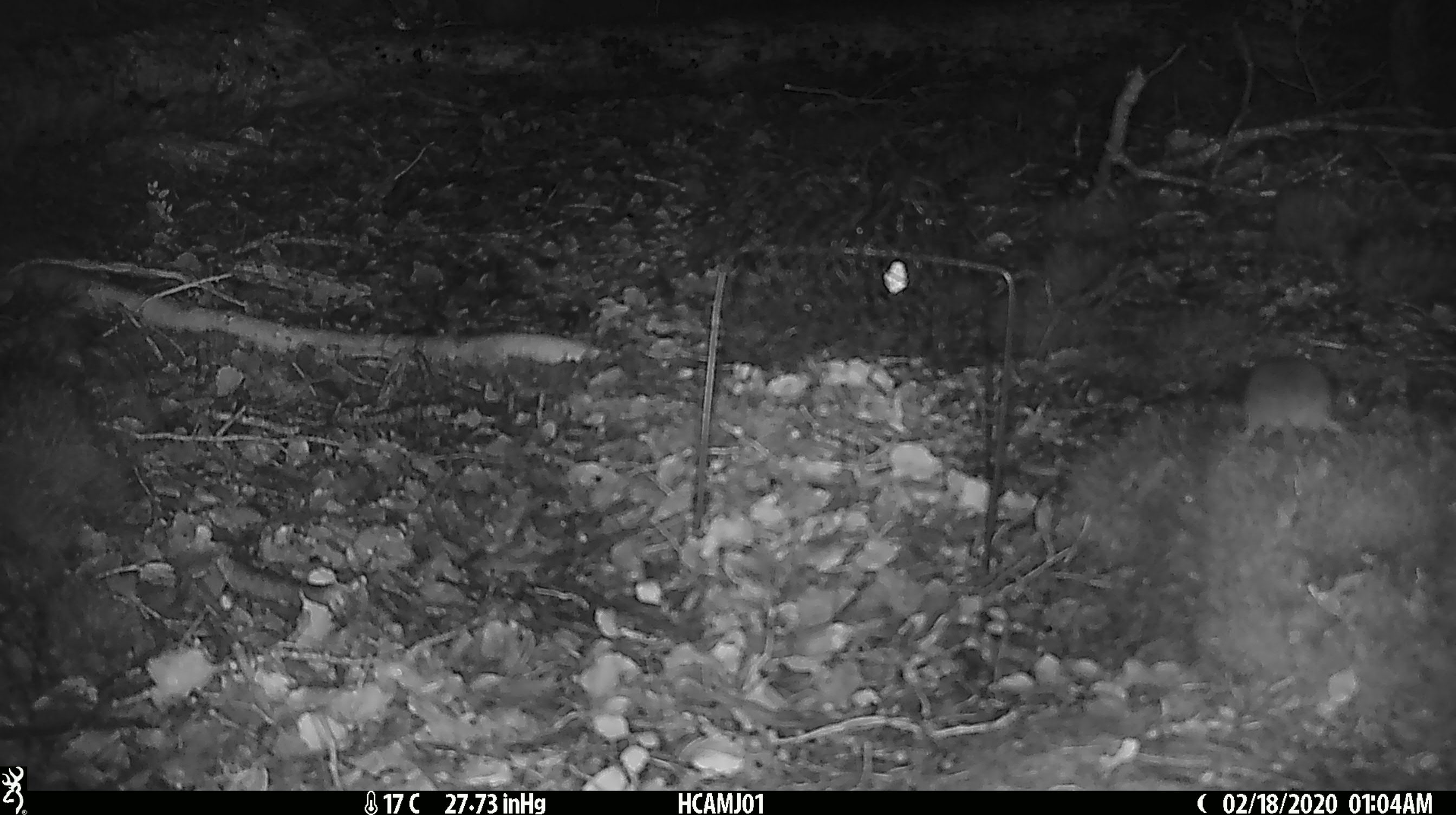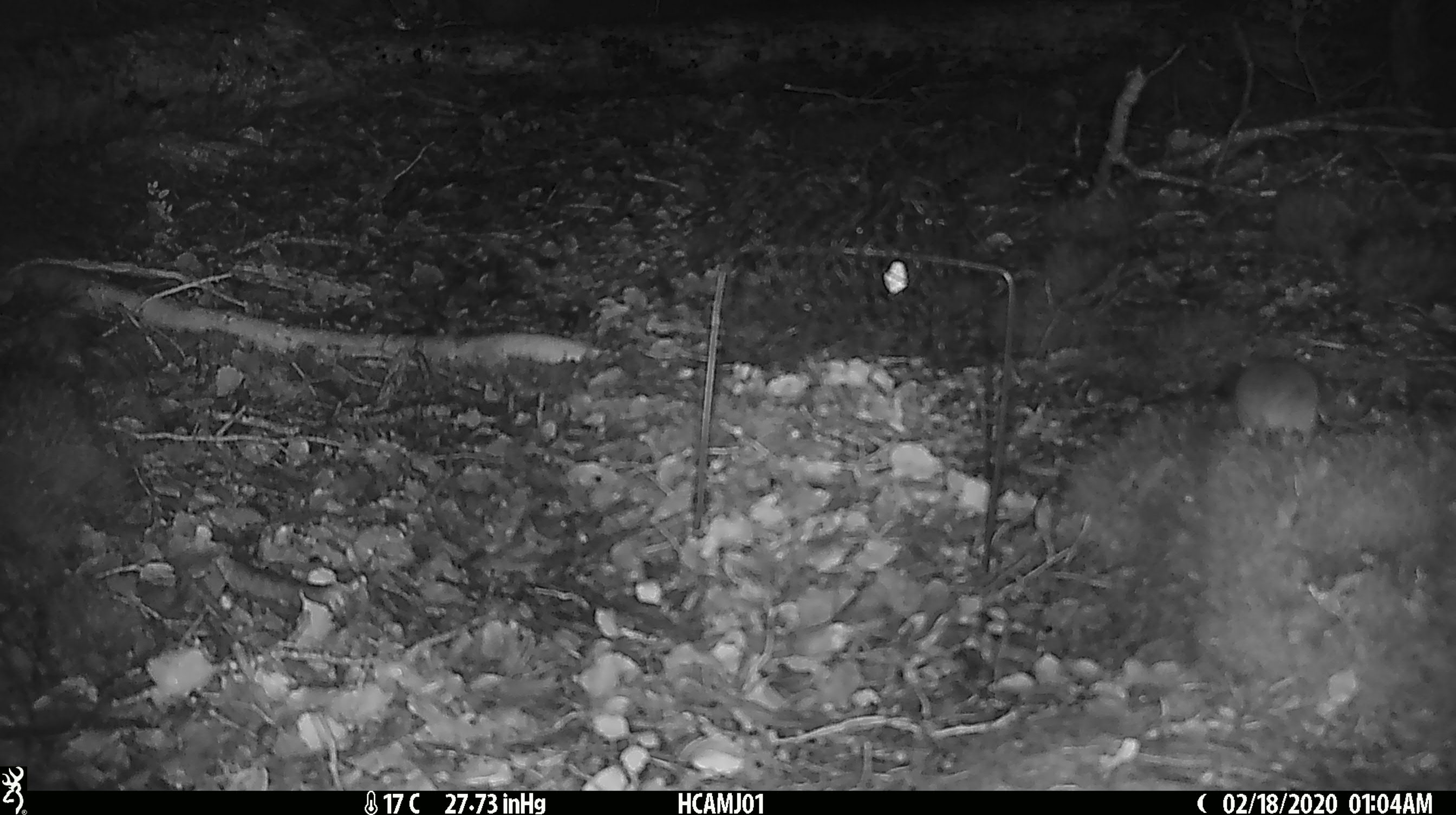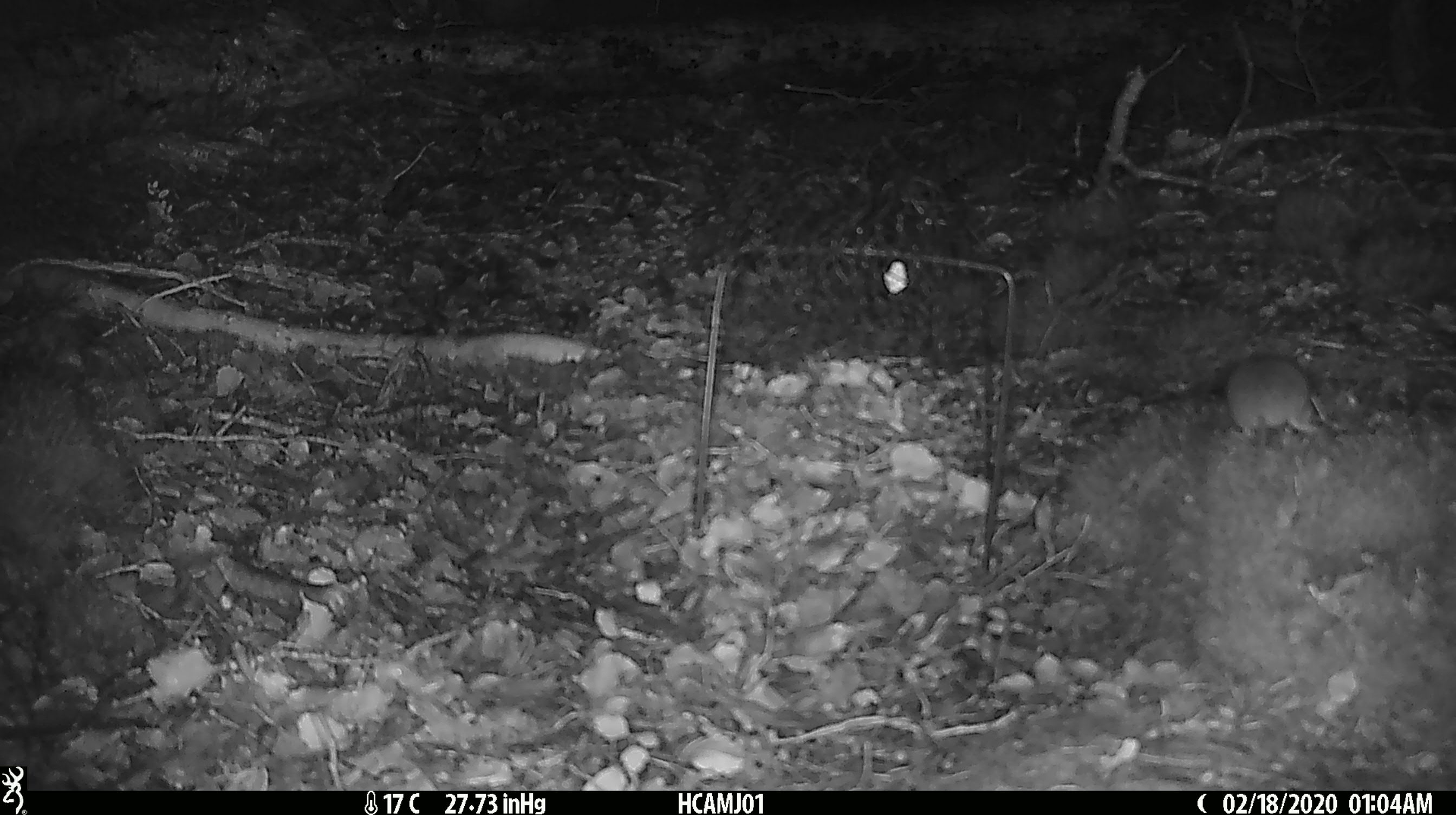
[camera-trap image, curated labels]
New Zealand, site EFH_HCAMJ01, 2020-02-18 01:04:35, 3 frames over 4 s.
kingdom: Animalia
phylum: Chordata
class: Mammalia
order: Rodentia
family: Muridae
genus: Mus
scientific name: Mus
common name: mouse